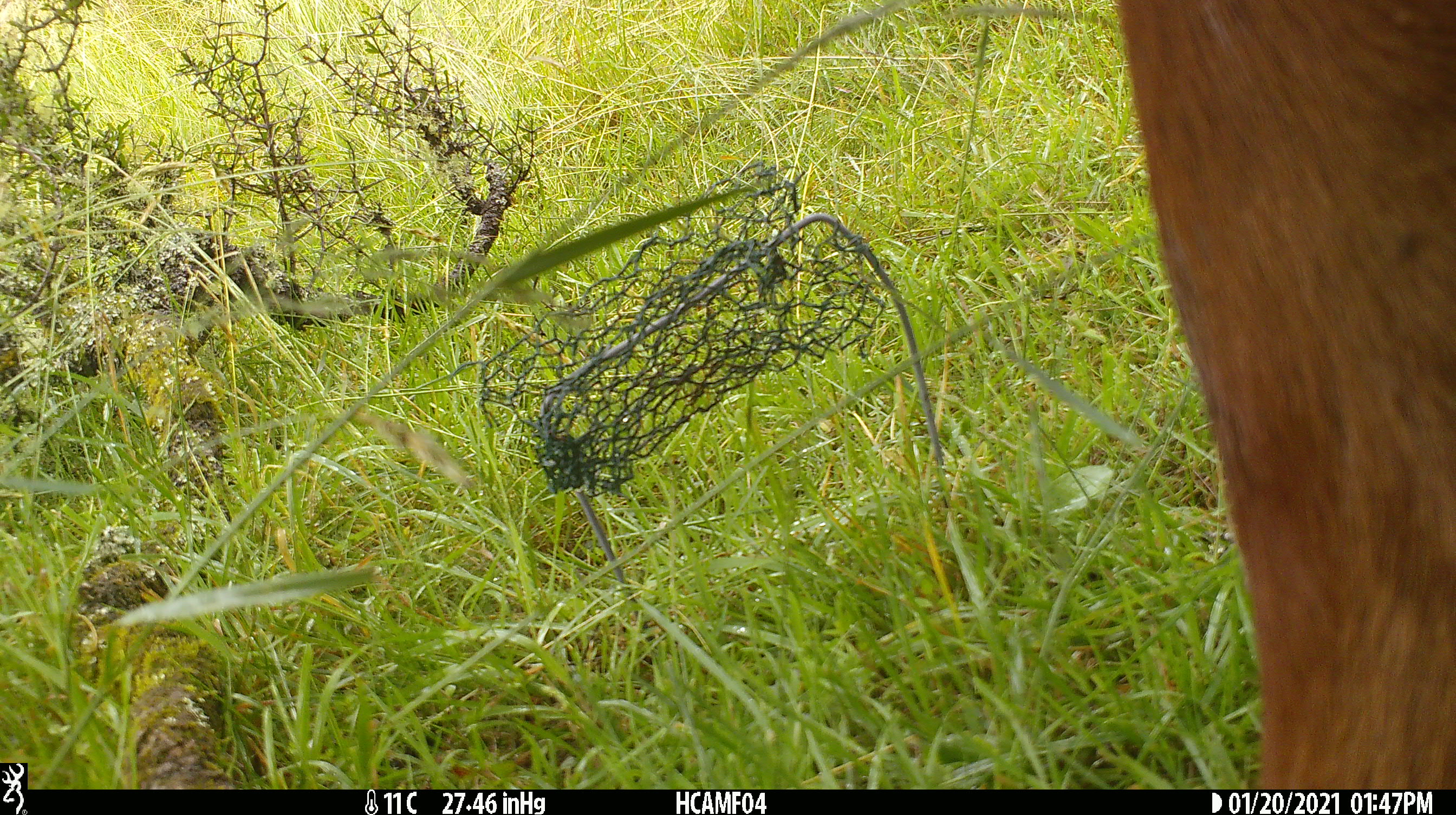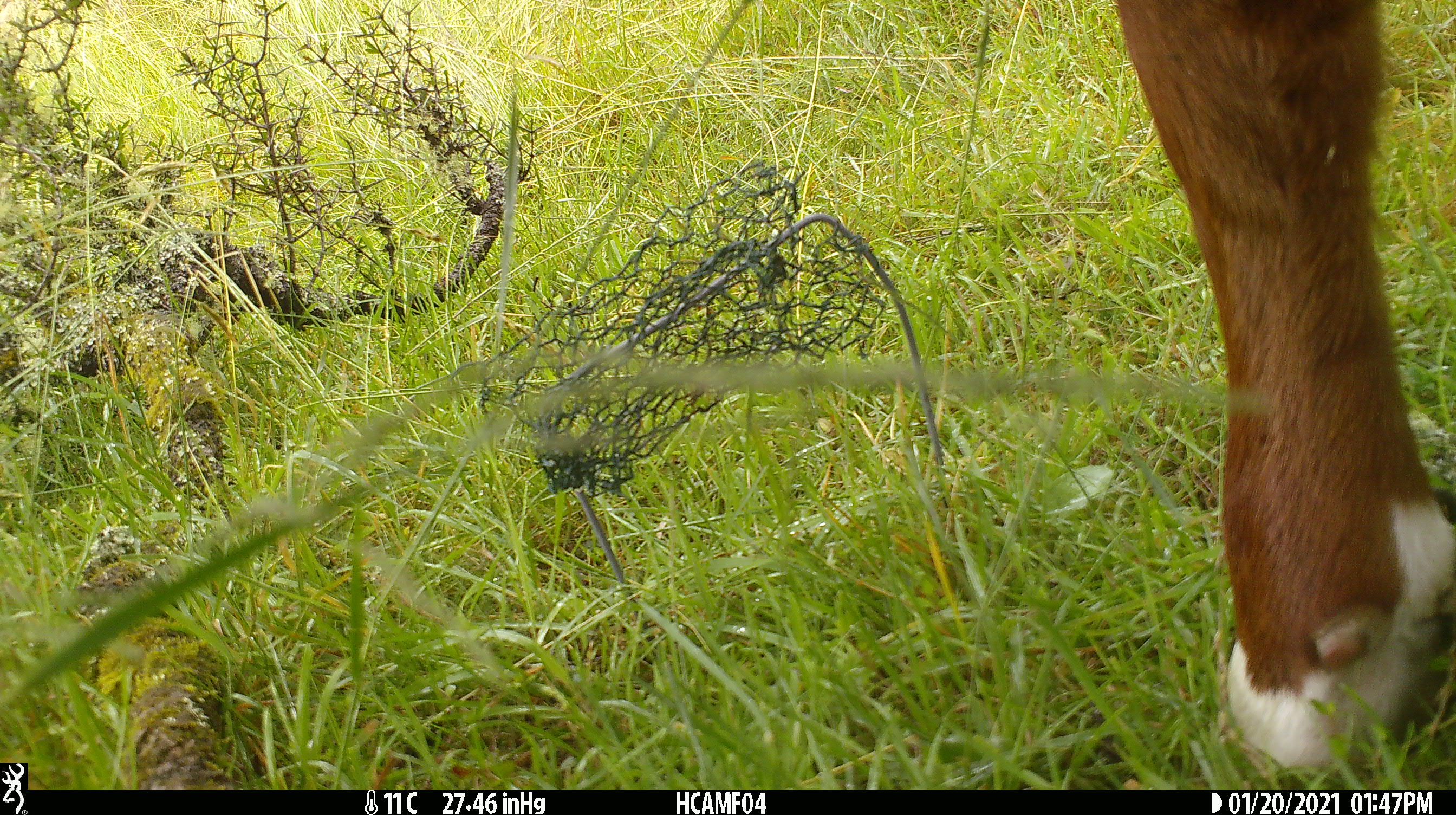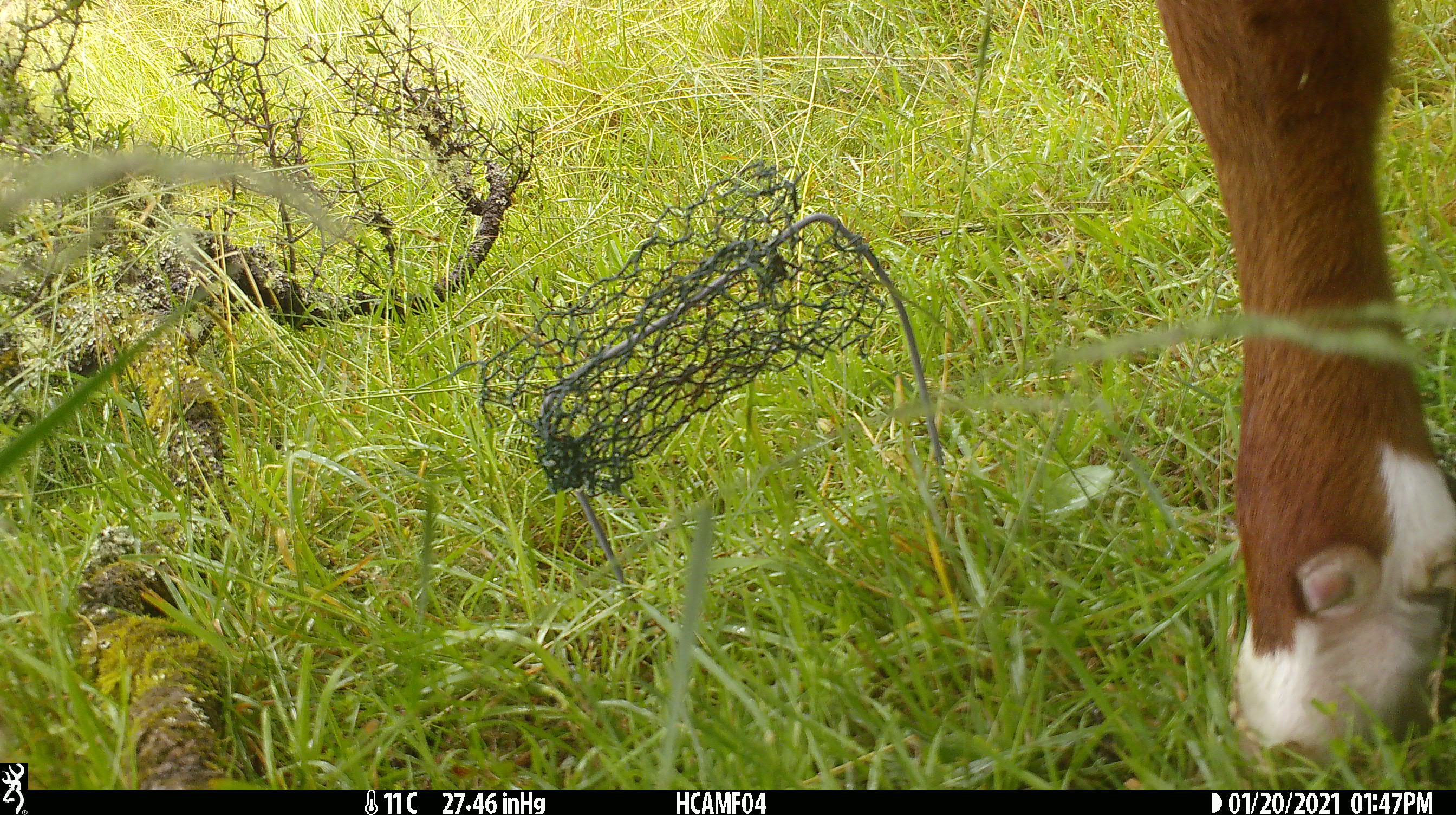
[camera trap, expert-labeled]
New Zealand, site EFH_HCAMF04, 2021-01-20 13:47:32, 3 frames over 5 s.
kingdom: Animalia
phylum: Chordata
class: Mammalia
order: Artiodactyla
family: Bovidae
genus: Bos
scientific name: Bos taurus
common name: domestic cow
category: cow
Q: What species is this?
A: Cow (domestic cow) (Bos taurus).